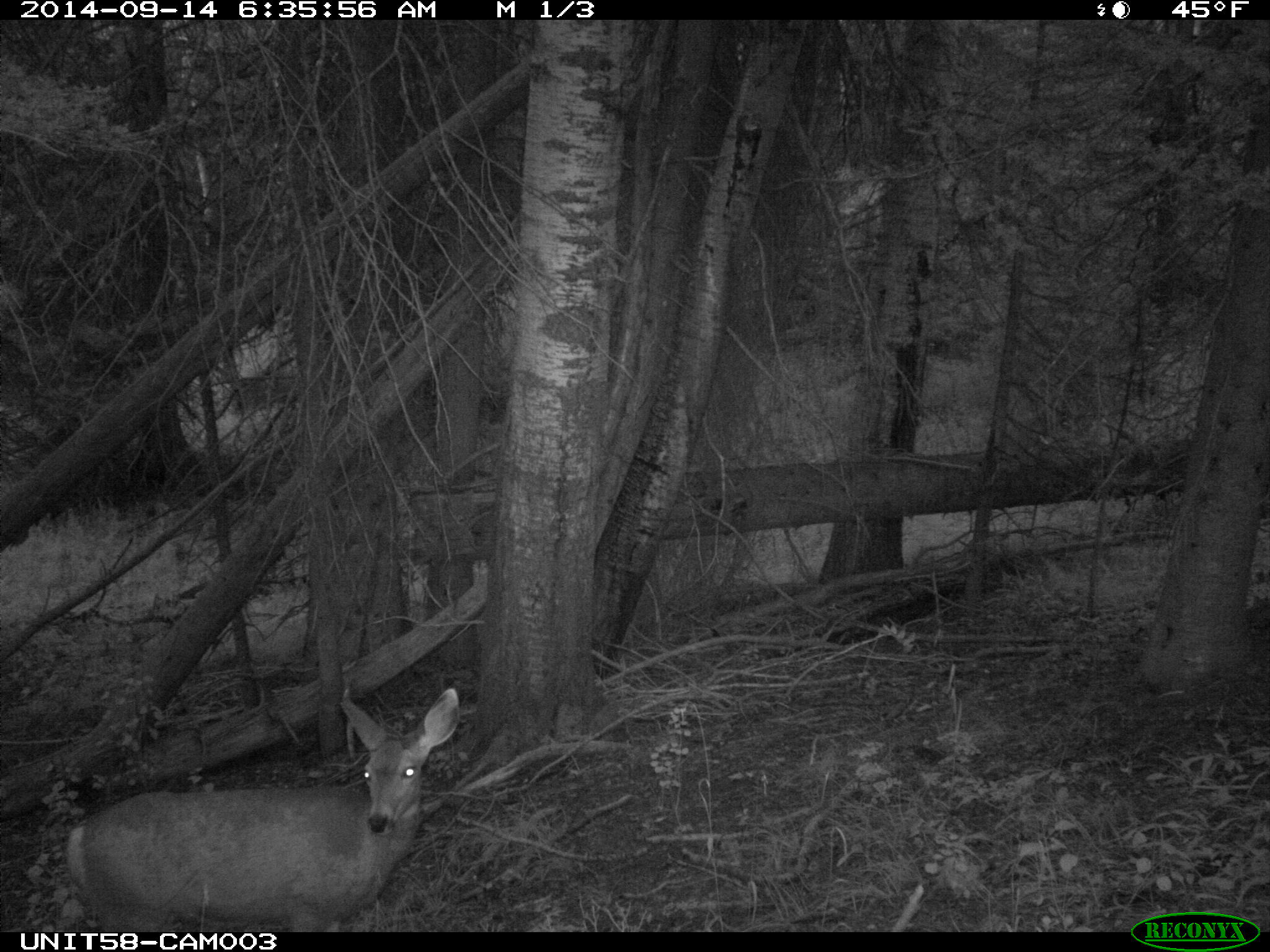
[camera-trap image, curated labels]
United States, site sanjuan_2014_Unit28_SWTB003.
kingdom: Animalia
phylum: Chordata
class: Mammalia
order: Artiodactyla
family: Cervidae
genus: Odocoileus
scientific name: Odocoileus hemionus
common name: mule deer